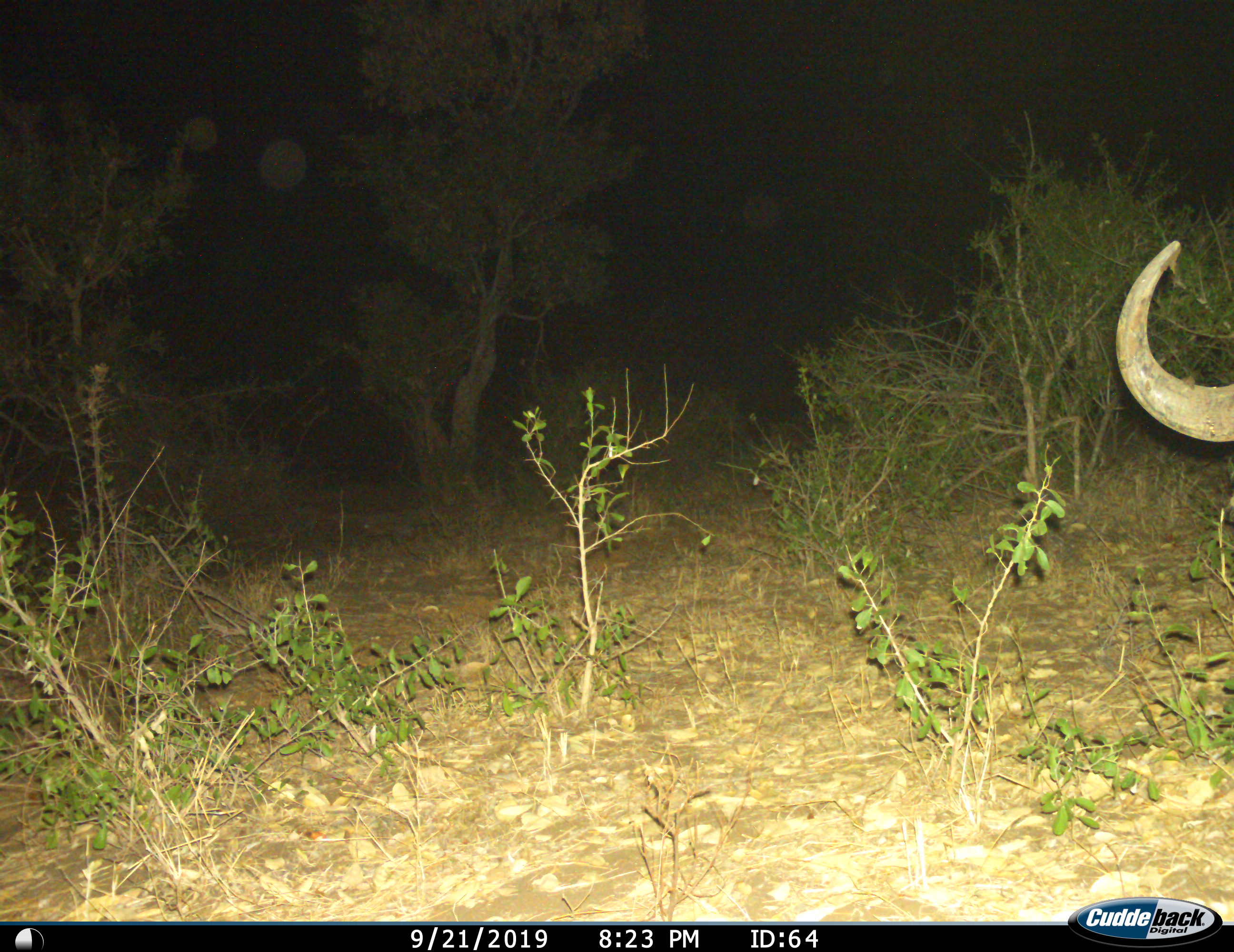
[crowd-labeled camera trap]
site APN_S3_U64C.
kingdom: Animalia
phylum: Chordata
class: Mammalia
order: Artiodactyla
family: Bovidae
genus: Syncerus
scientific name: Syncerus caffer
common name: african buffalo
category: buffalo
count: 1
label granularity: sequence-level